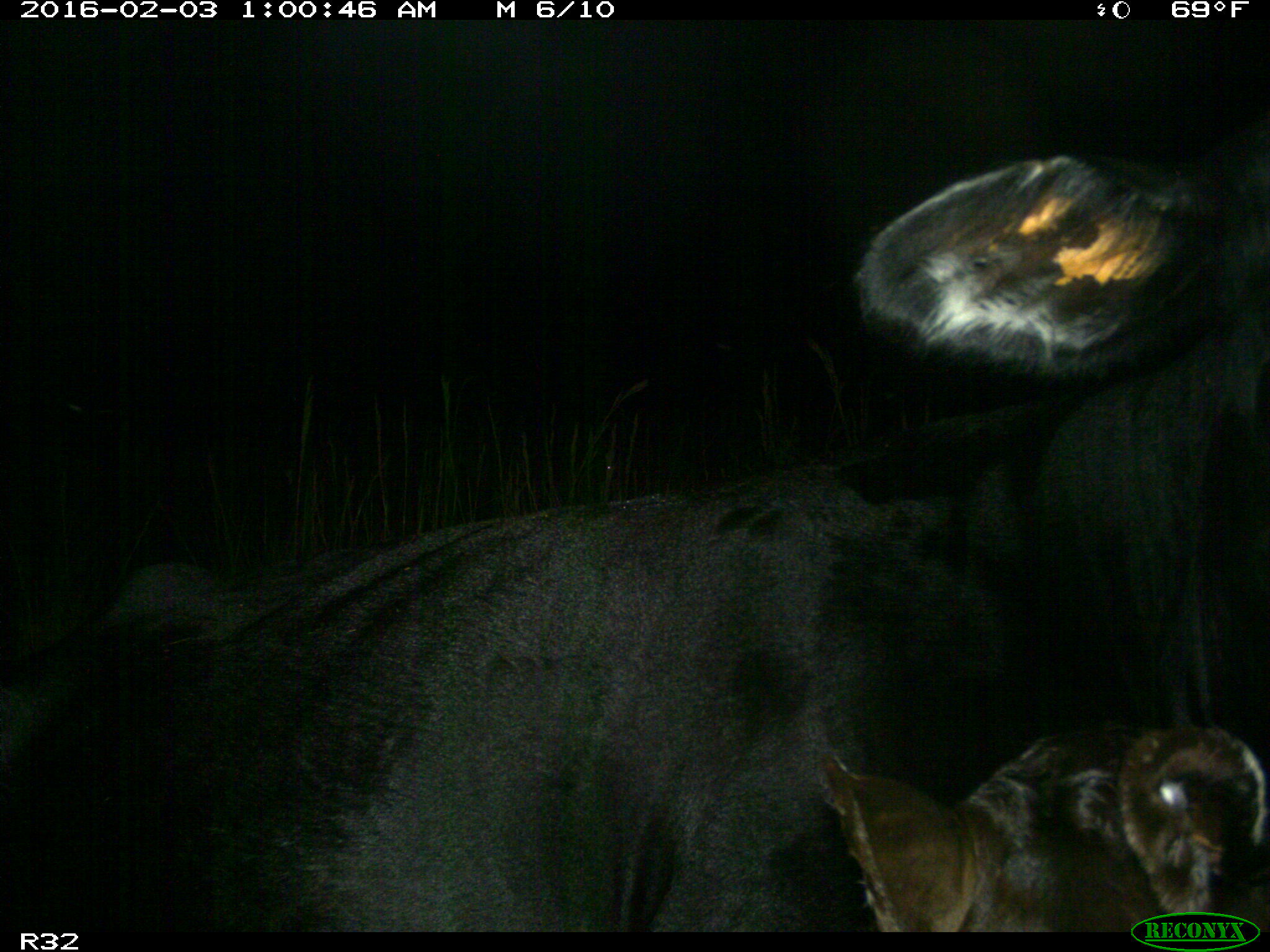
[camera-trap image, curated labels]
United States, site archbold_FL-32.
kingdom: Animalia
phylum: Chordata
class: Mammalia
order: Artiodactyla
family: Bovidae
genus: Bos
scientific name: Bos taurus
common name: domestic cow